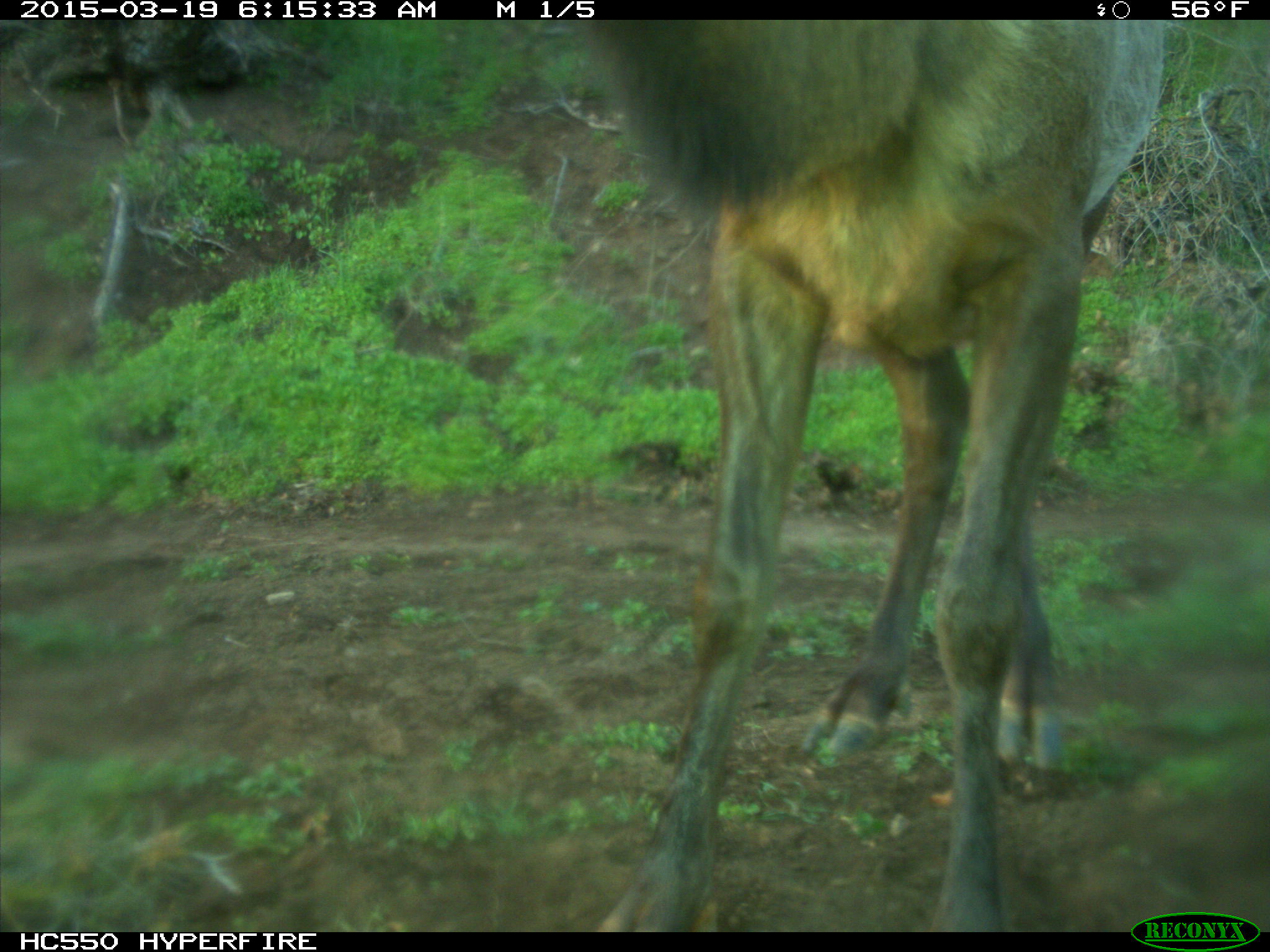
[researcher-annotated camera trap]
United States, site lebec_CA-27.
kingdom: Animalia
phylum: Chordata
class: Mammalia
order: Artiodactyla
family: Cervidae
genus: Cervus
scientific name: Cervus canadensis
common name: elk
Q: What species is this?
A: Cervus canadensis (elk).